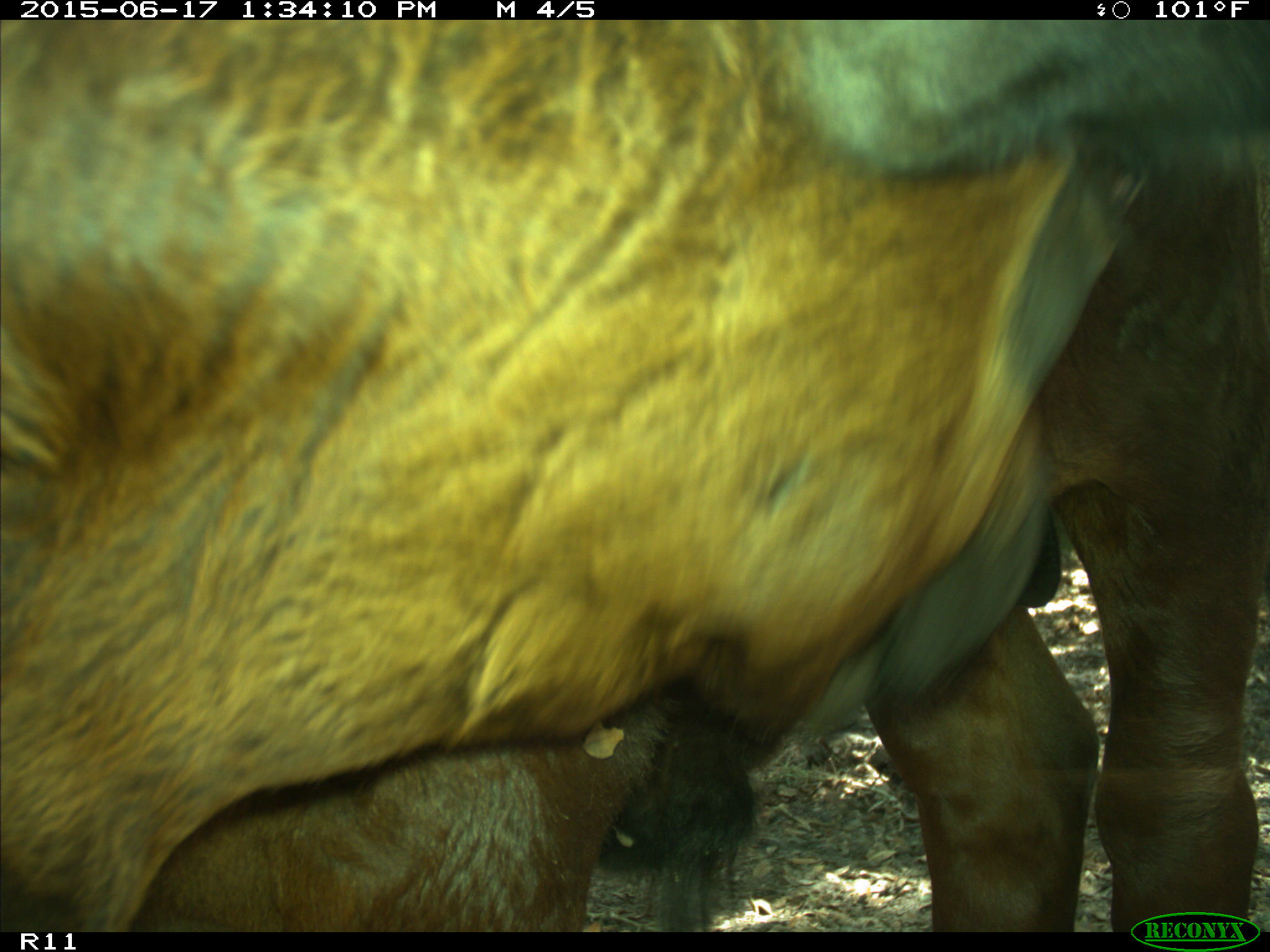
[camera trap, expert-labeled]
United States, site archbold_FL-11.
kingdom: Animalia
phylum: Chordata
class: Mammalia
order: Artiodactyla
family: Bovidae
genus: Bos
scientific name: Bos taurus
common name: domestic cow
Bos taurus (domestic cow).